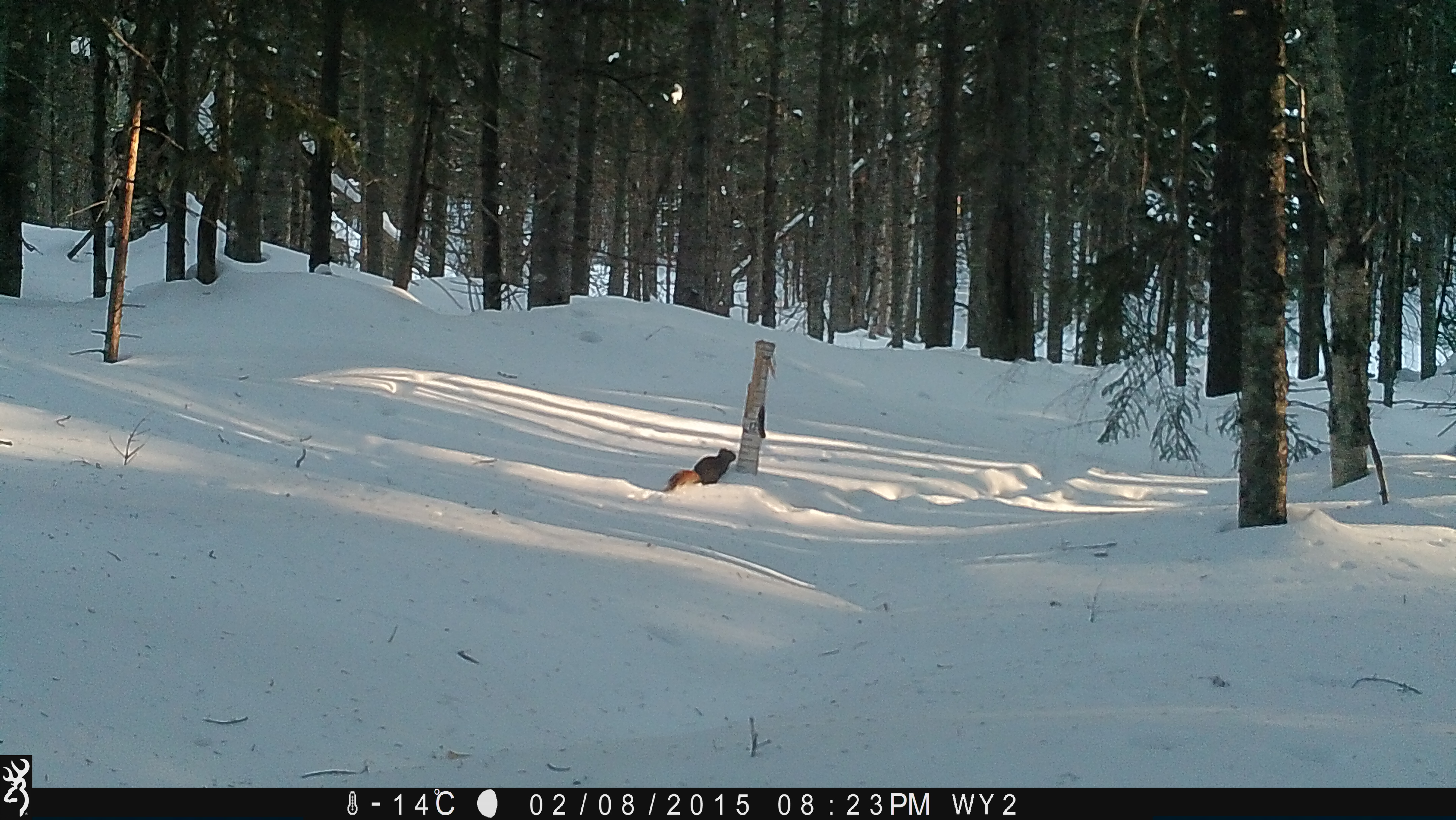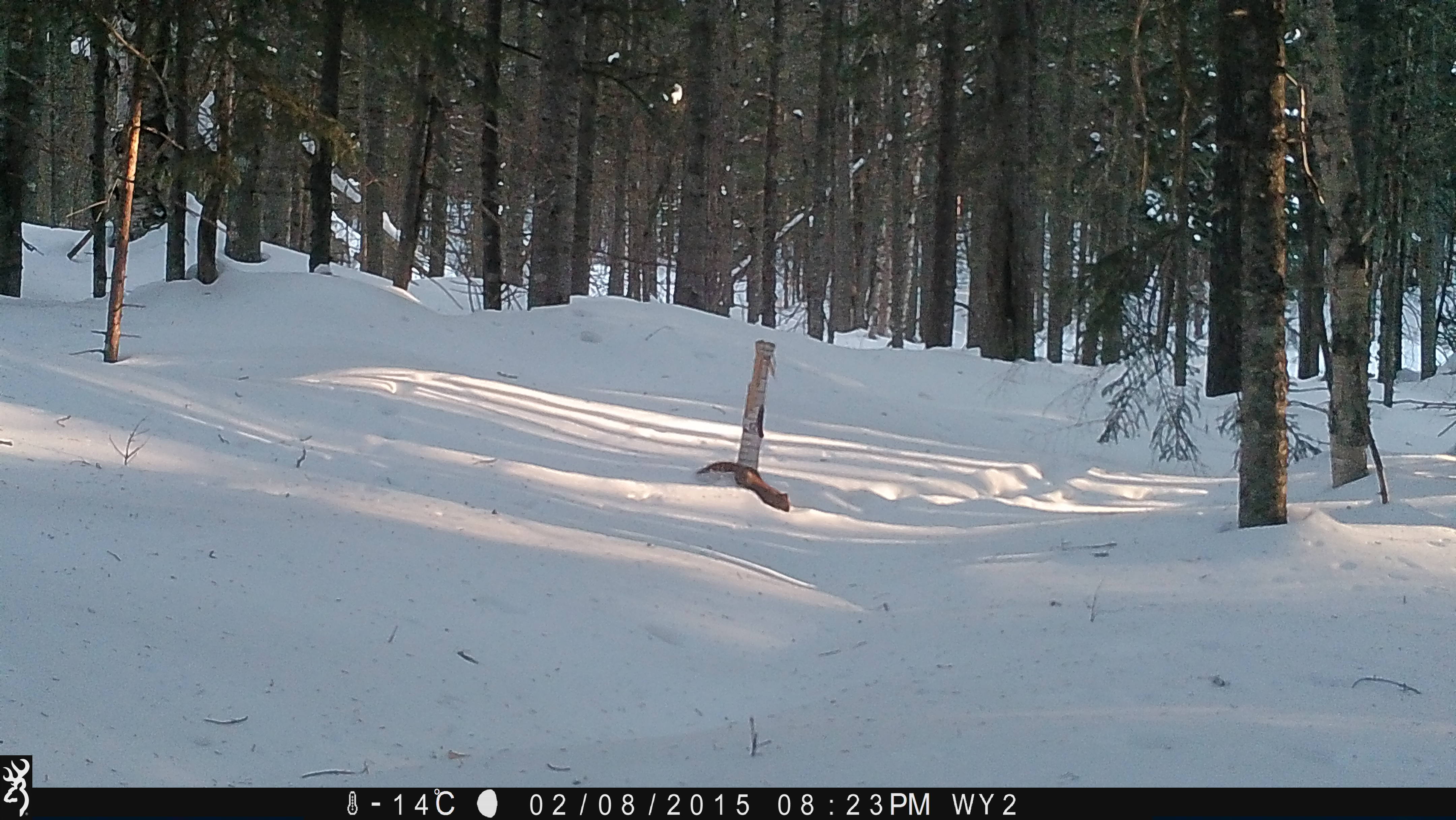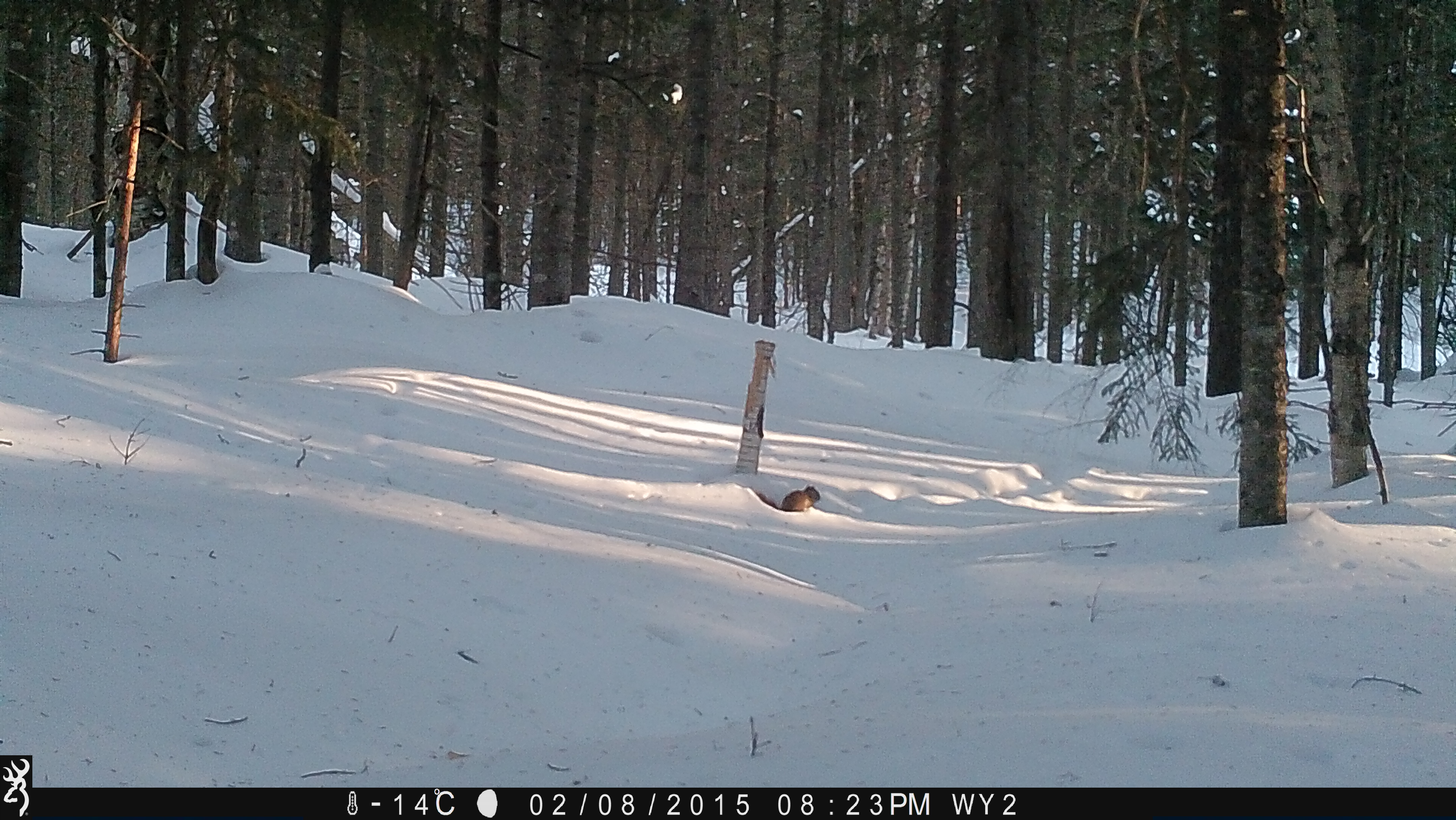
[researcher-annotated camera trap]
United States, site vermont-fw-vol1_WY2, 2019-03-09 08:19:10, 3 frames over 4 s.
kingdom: Animalia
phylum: Chordata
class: Mammalia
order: Rodentia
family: Sciuridae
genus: Tamiasciurus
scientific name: Tamiasciurus hudsonicus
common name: red squirrel